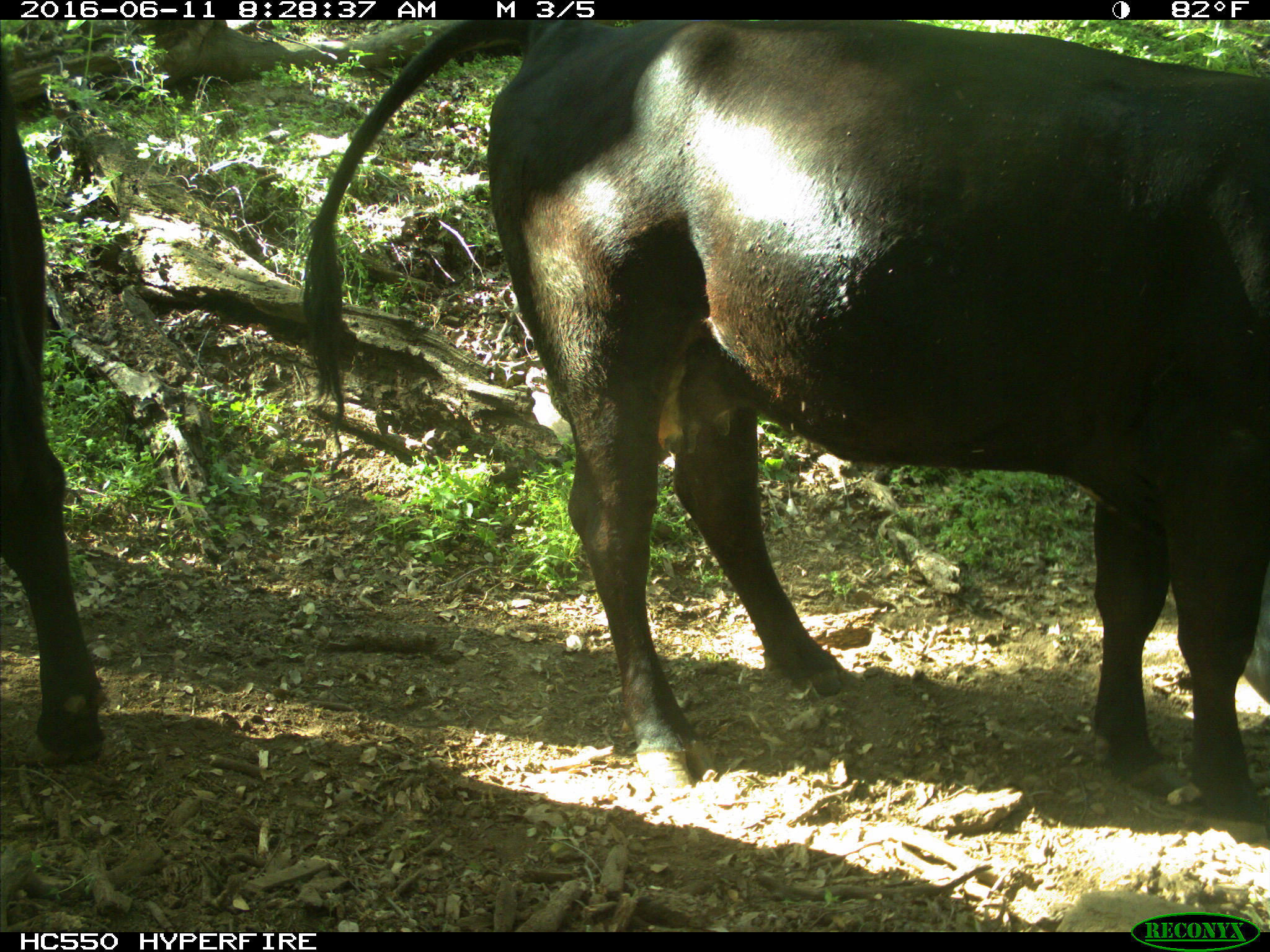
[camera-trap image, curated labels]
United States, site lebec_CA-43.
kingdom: Animalia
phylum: Chordata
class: Mammalia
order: Artiodactyla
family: Bovidae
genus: Bos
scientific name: Bos taurus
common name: domestic cow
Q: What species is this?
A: Bos taurus (domestic cow).